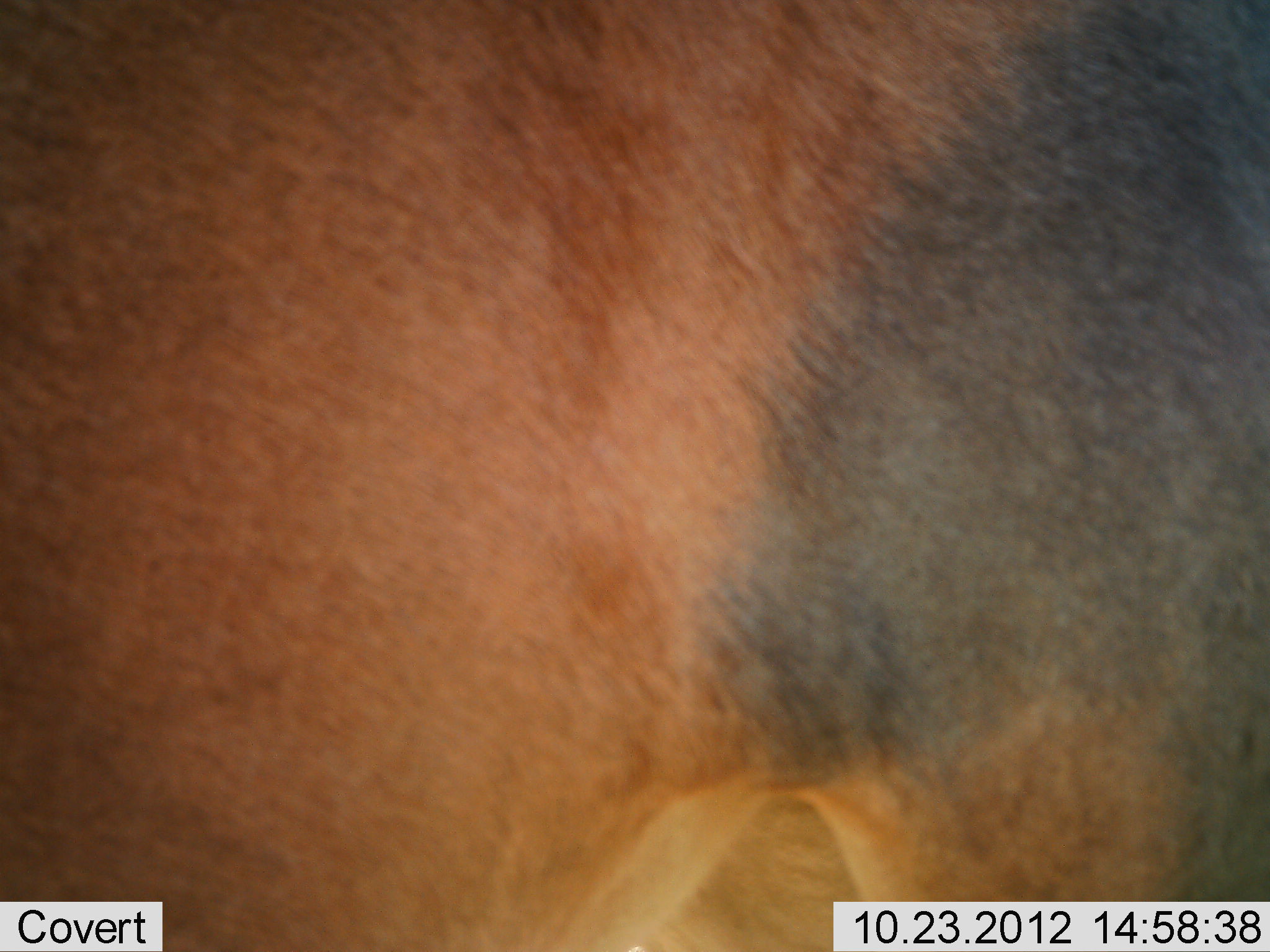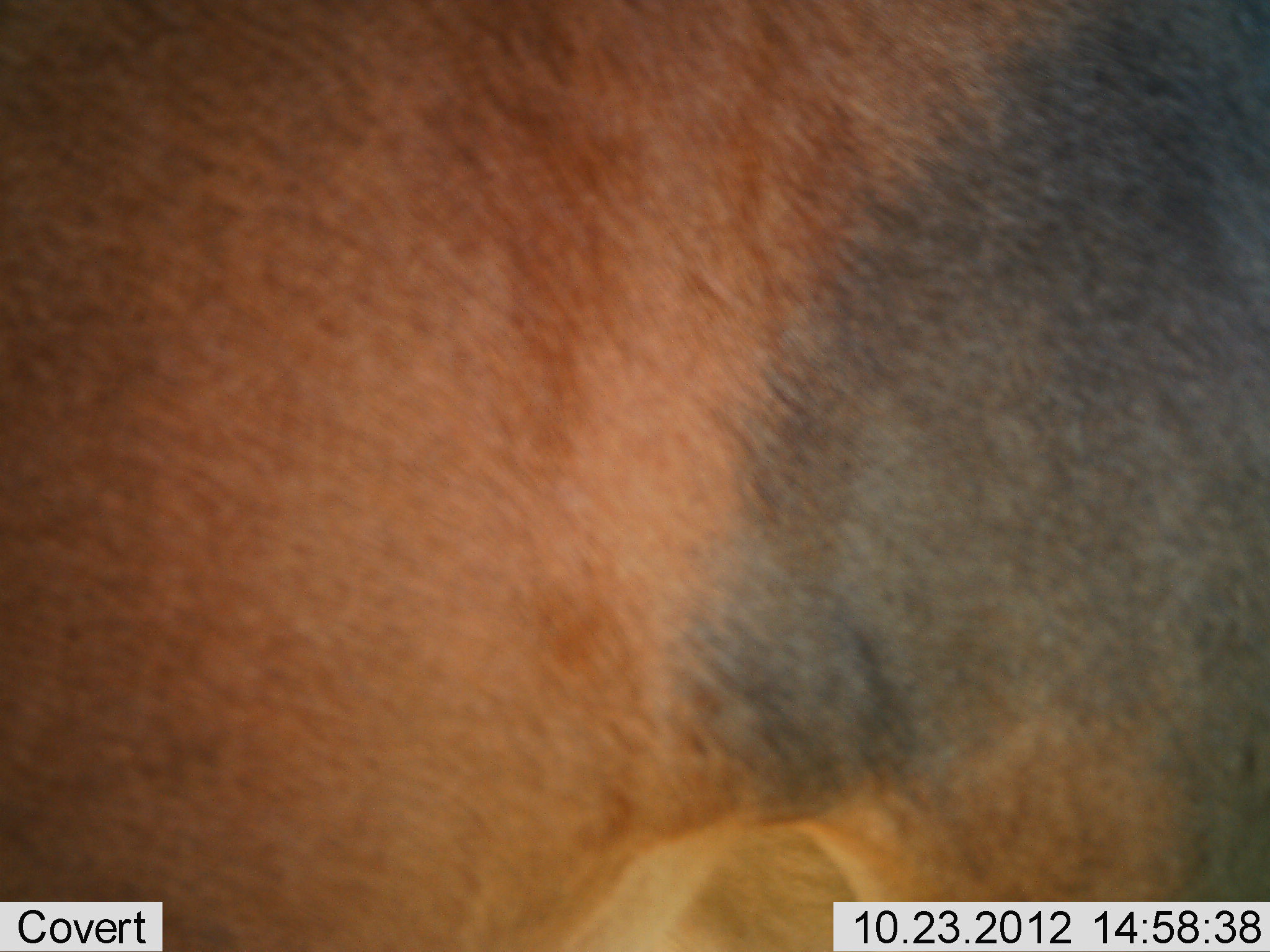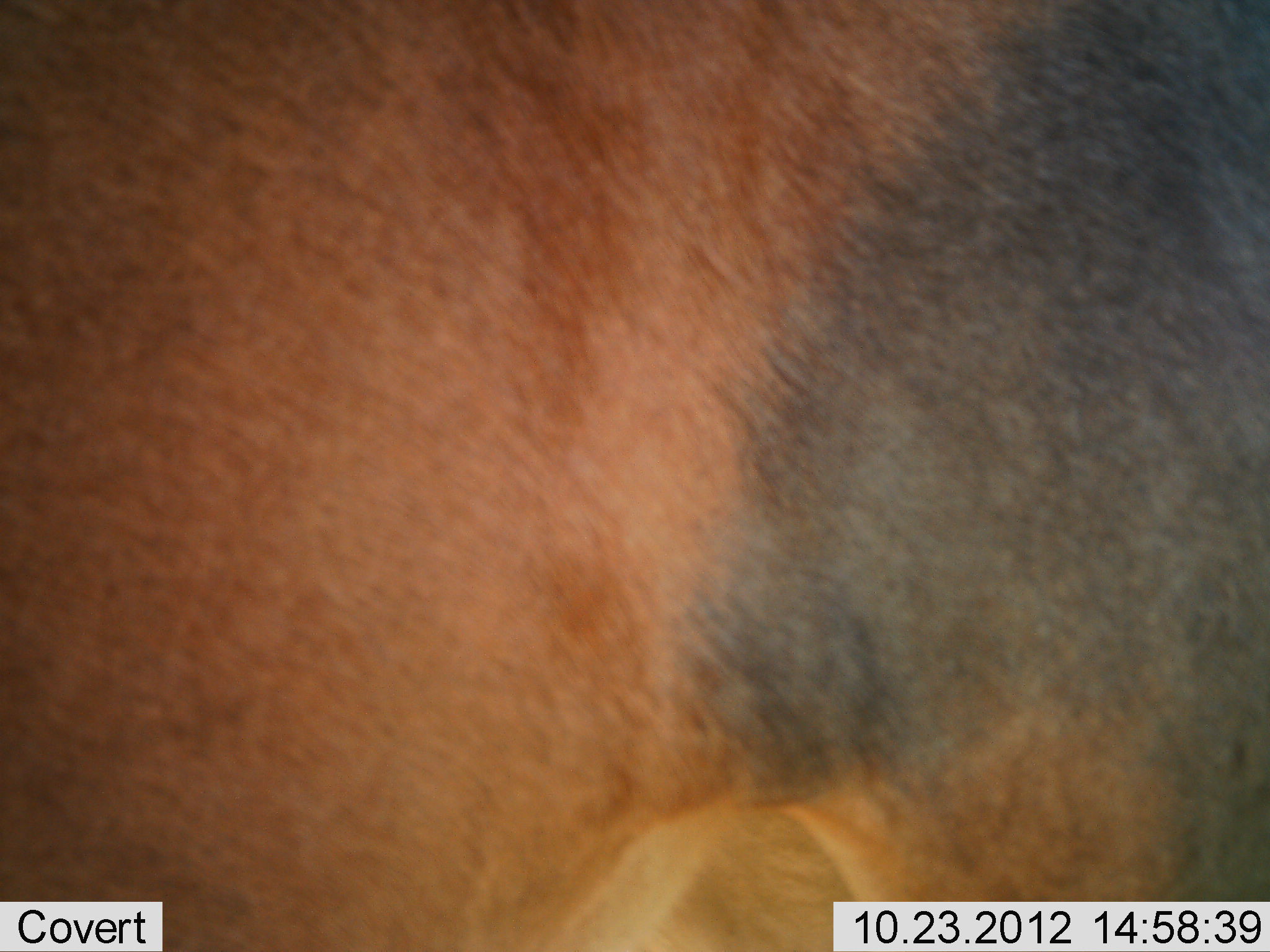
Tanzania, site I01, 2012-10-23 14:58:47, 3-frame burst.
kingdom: Animalia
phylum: Chordata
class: Mammalia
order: Artiodactyla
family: Bovidae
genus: Damaliscus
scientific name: Damaliscus lunatus jimela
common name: topi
Topi (Damaliscus lunatus jimela), count 1. Behavior (volunteer vote fractions): standing 100%, resting 0%, moving 0%, interacting 0%. Young present (vote fraction): 0%. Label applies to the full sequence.